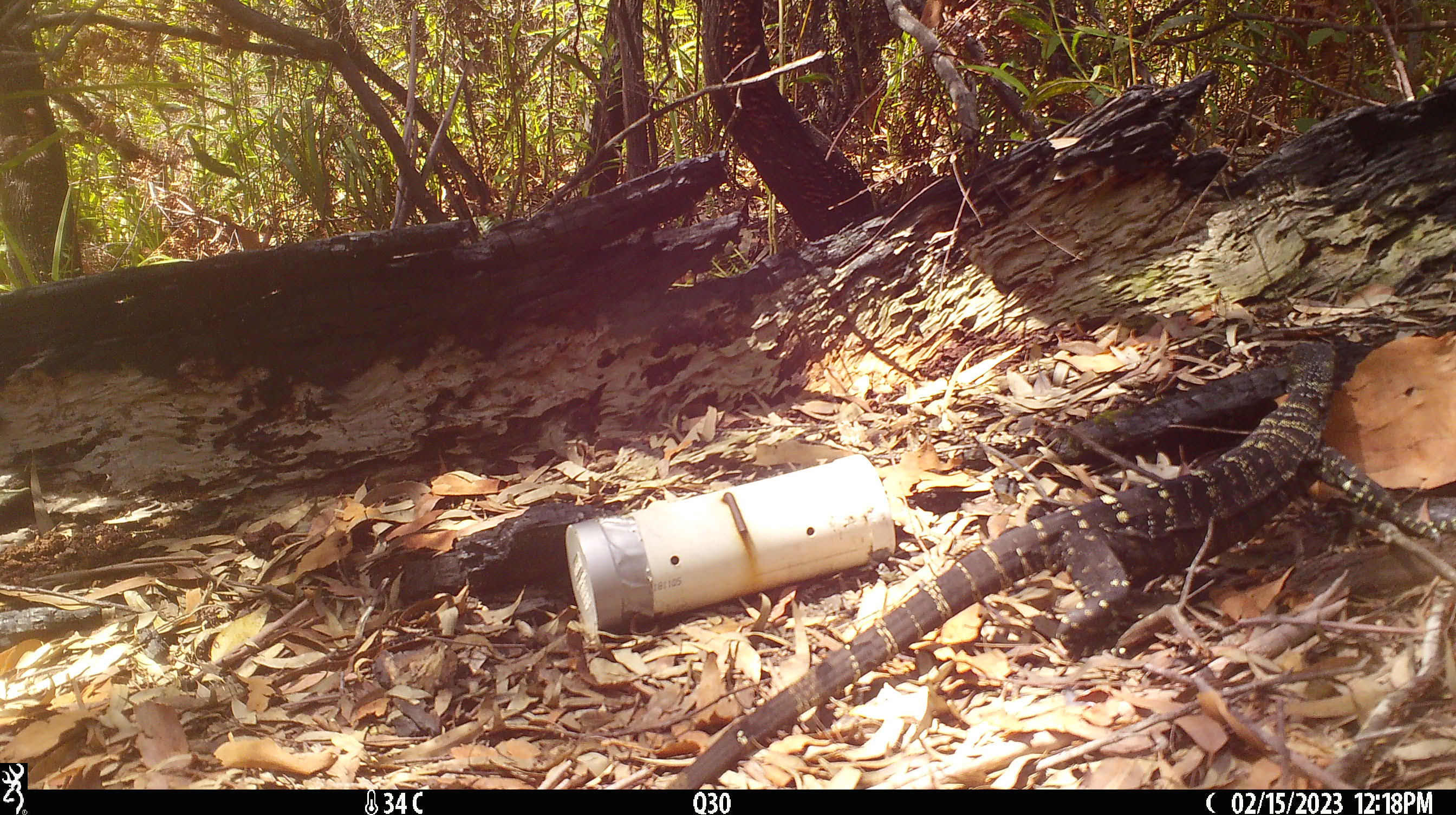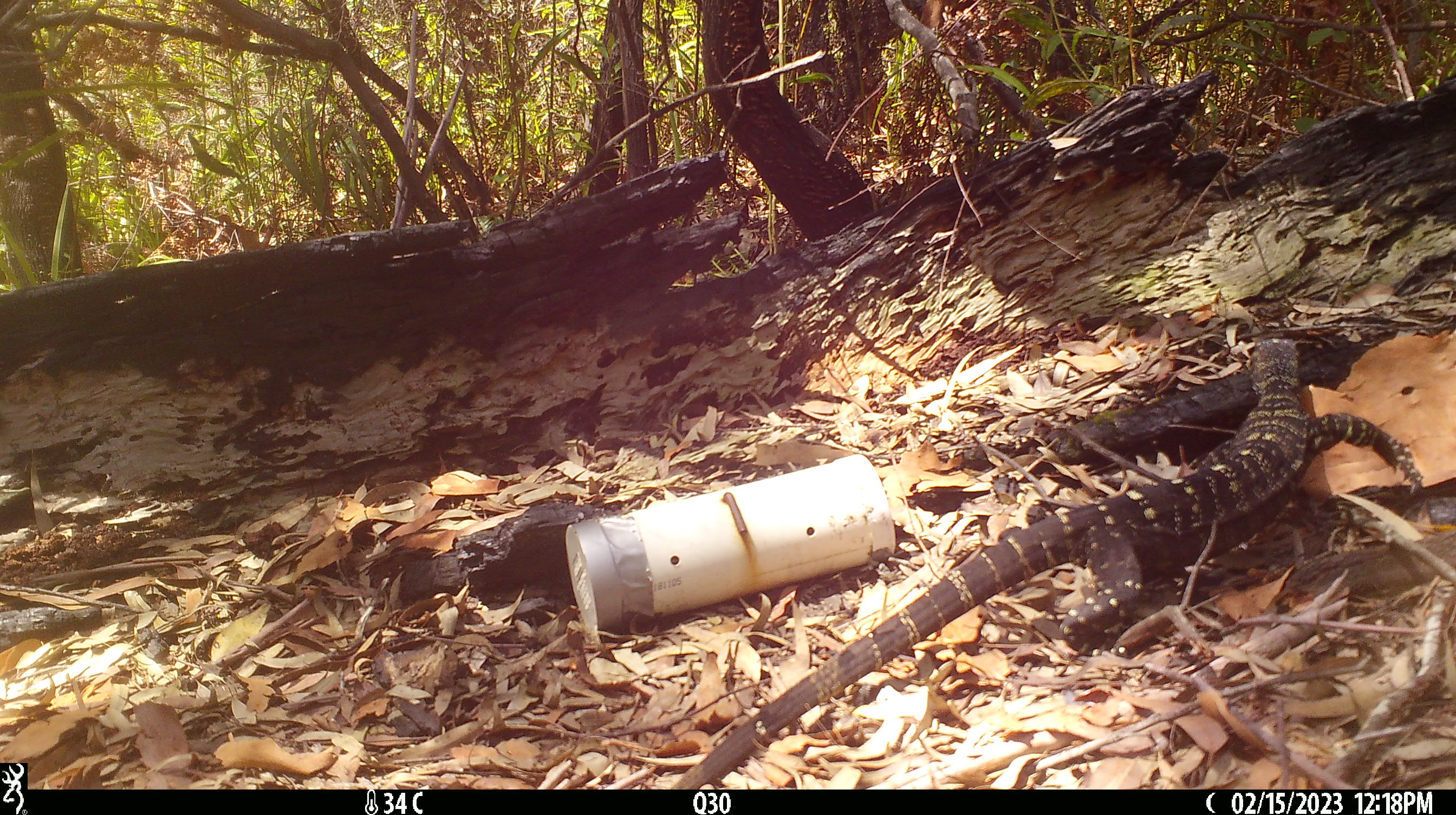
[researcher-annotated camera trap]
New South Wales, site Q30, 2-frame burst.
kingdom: Animalia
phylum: Chordata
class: Reptilia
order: Squamata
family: Varanidae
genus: Varanus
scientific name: Varanus varius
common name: lace monitor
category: goanna